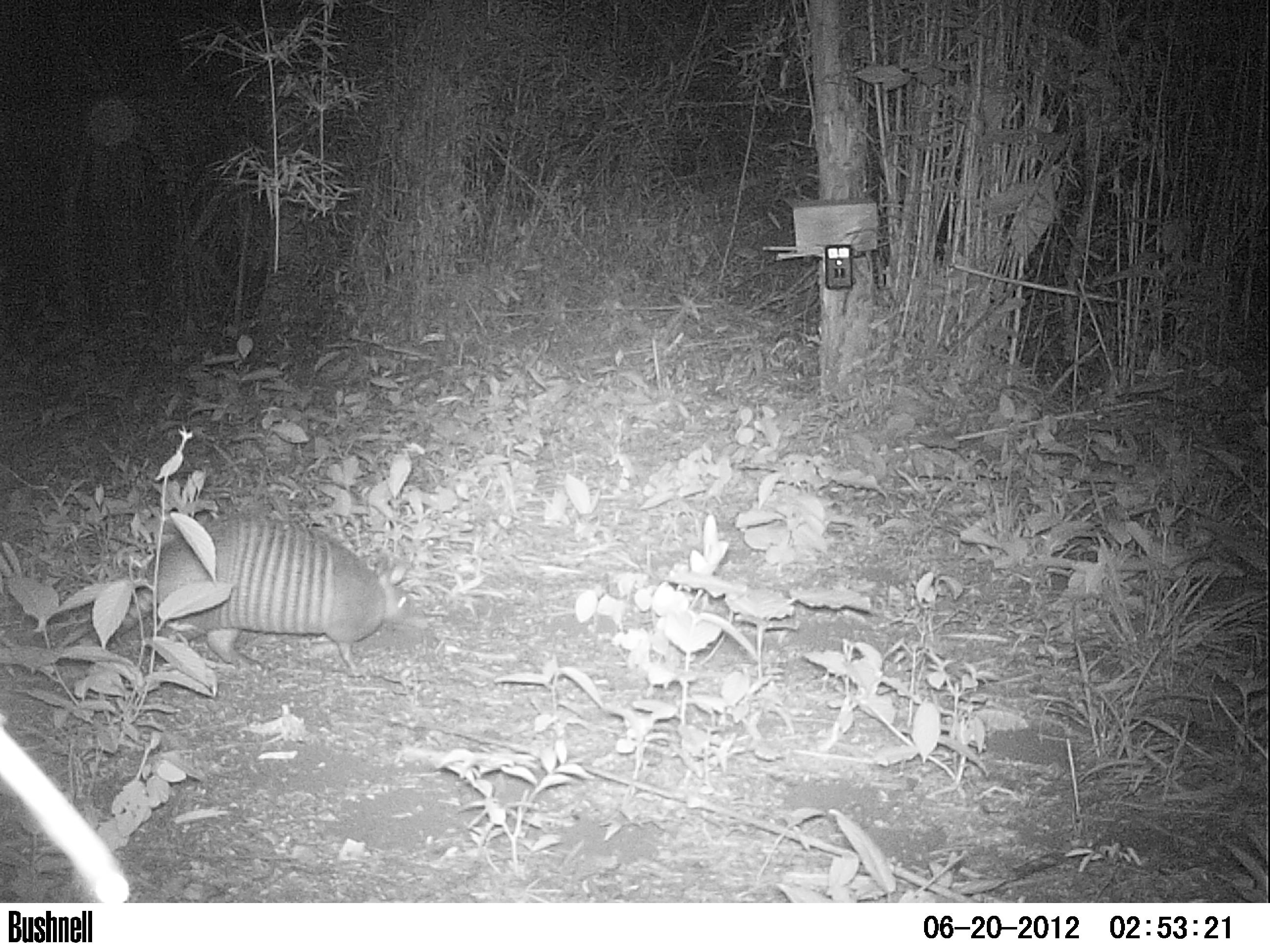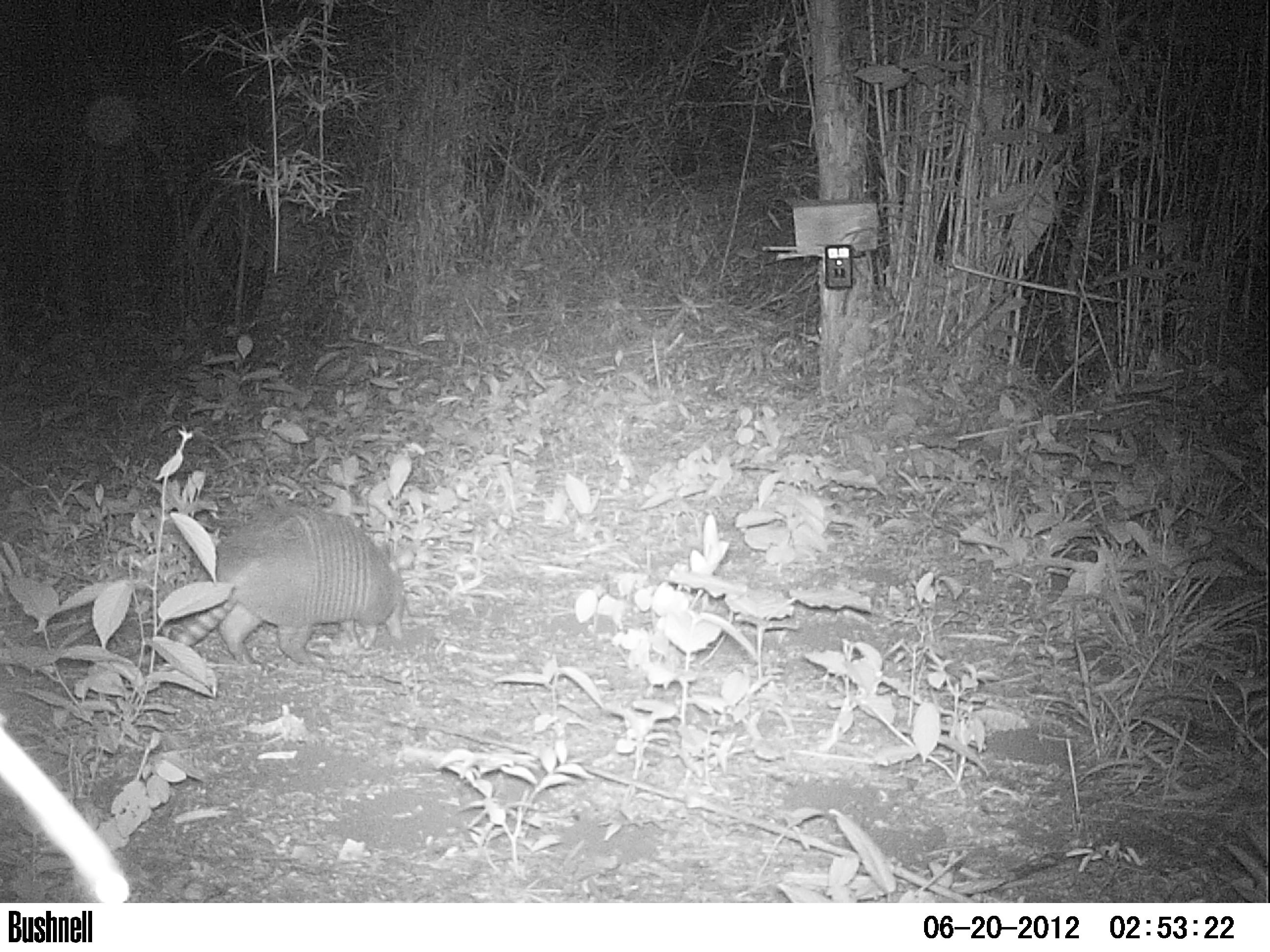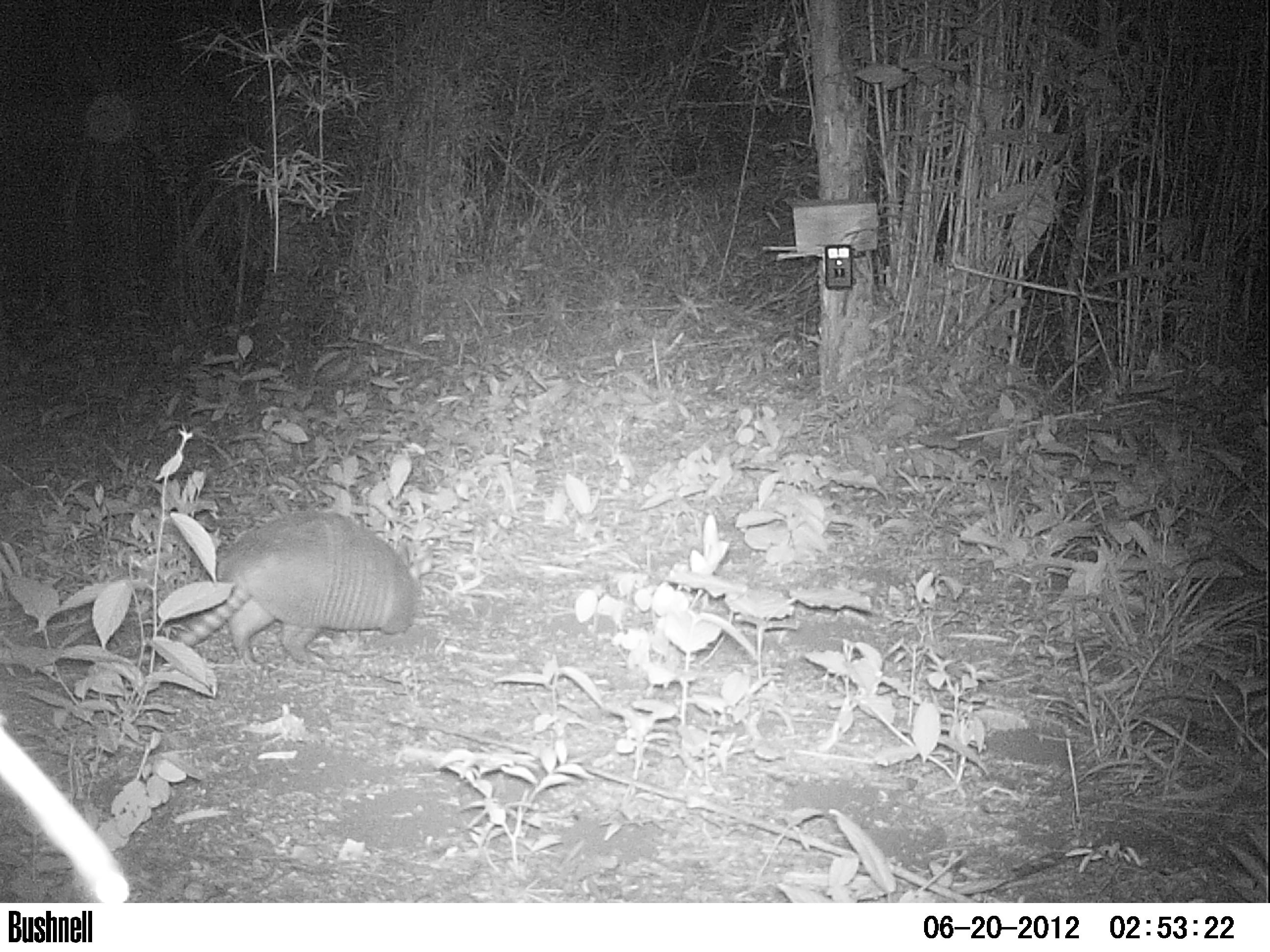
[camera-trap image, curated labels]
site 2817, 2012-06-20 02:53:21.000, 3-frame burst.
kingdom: Animalia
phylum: Chordata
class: Mammalia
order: Cingulata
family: Dasypodidae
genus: Dasypus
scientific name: Dasypus novemcinctus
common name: nine-banded armadillo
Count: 1.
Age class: adult.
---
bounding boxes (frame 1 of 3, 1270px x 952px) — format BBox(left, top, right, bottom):
dasypus novemcinctus: BBox(71, 513, 411, 677)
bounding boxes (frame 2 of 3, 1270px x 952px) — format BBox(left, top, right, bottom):
dasypus novemcinctus: BBox(131, 506, 414, 667)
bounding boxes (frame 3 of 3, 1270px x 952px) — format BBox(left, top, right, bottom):
dasypus novemcinctus: BBox(124, 511, 432, 669)